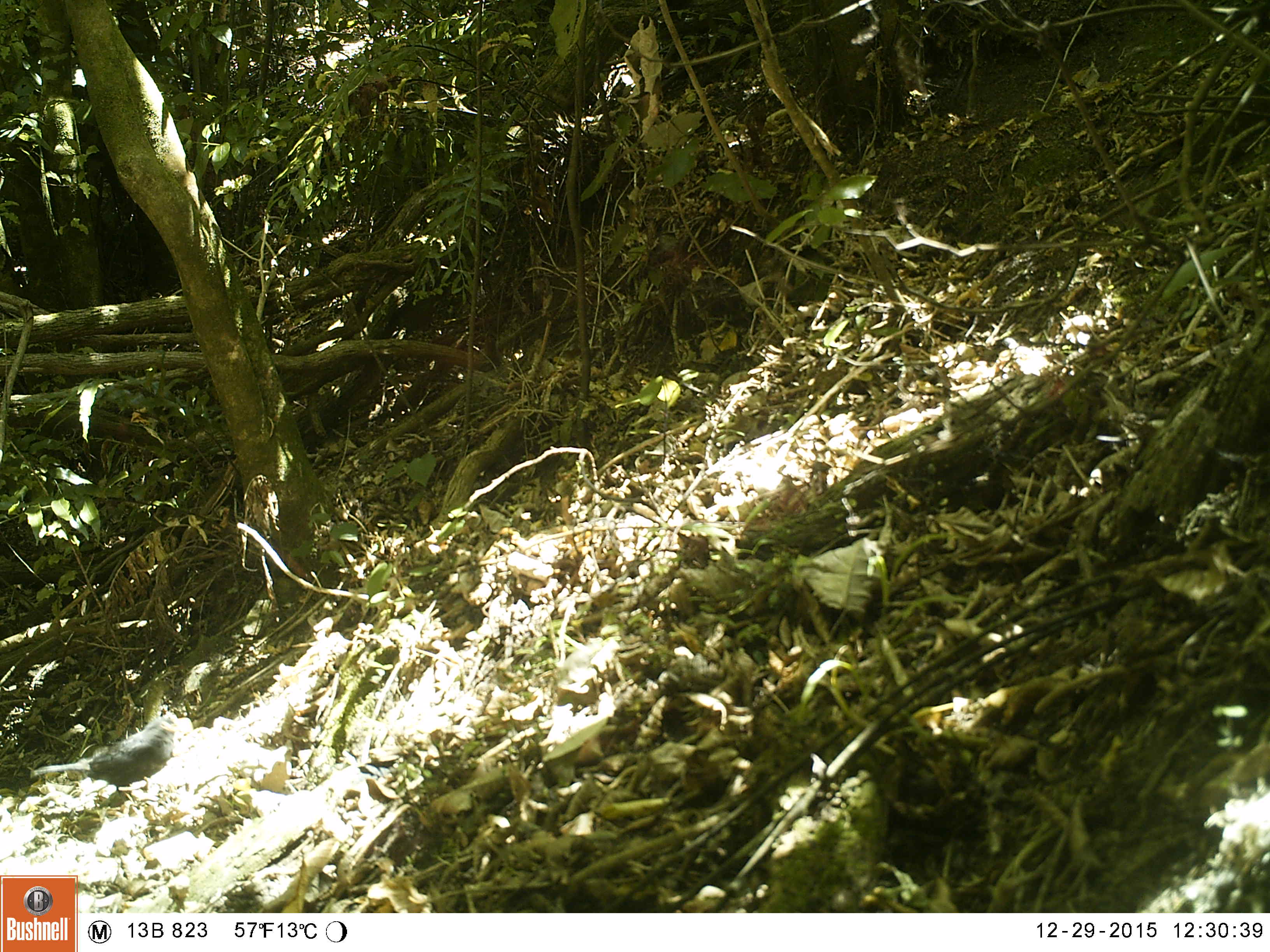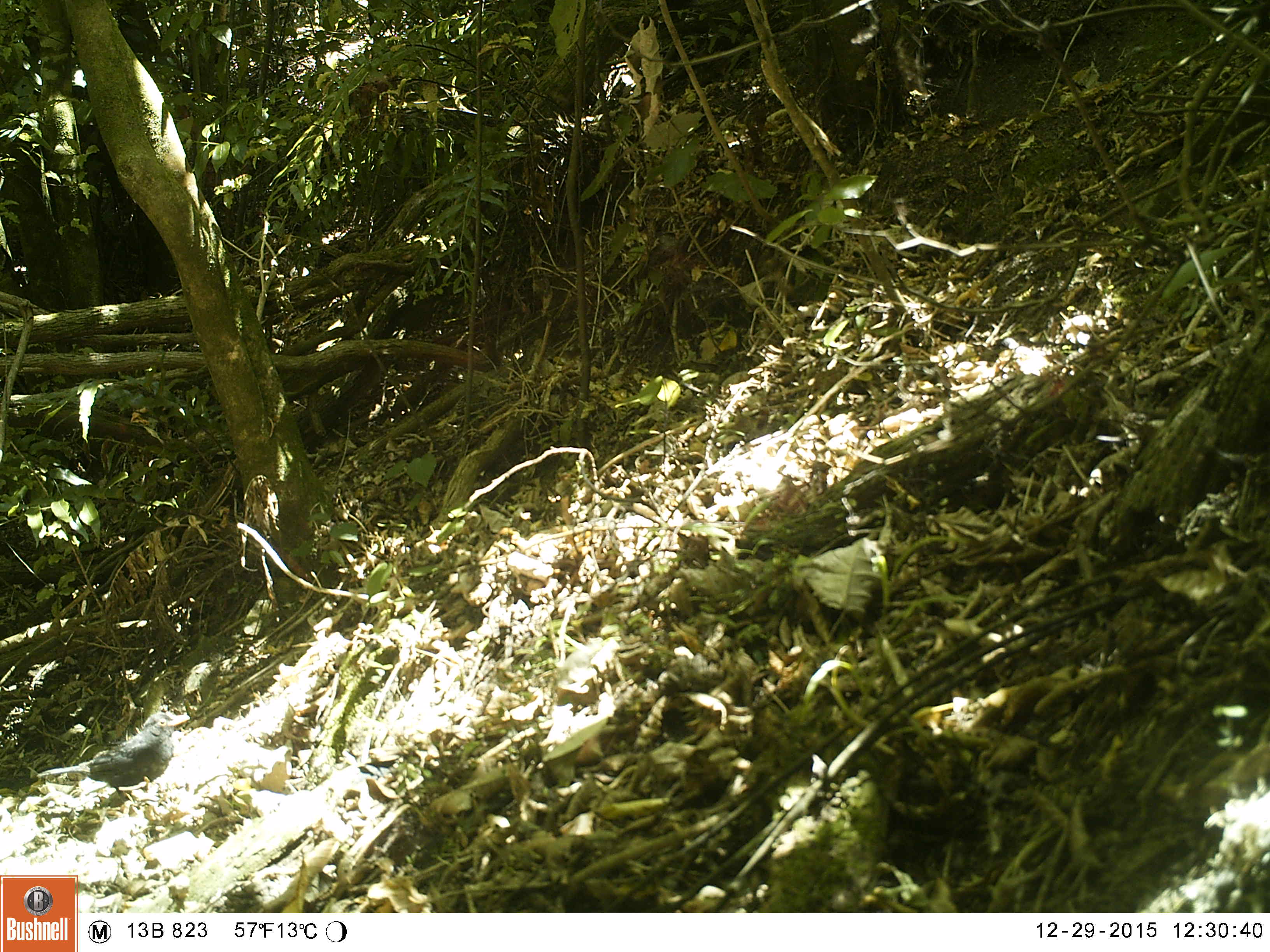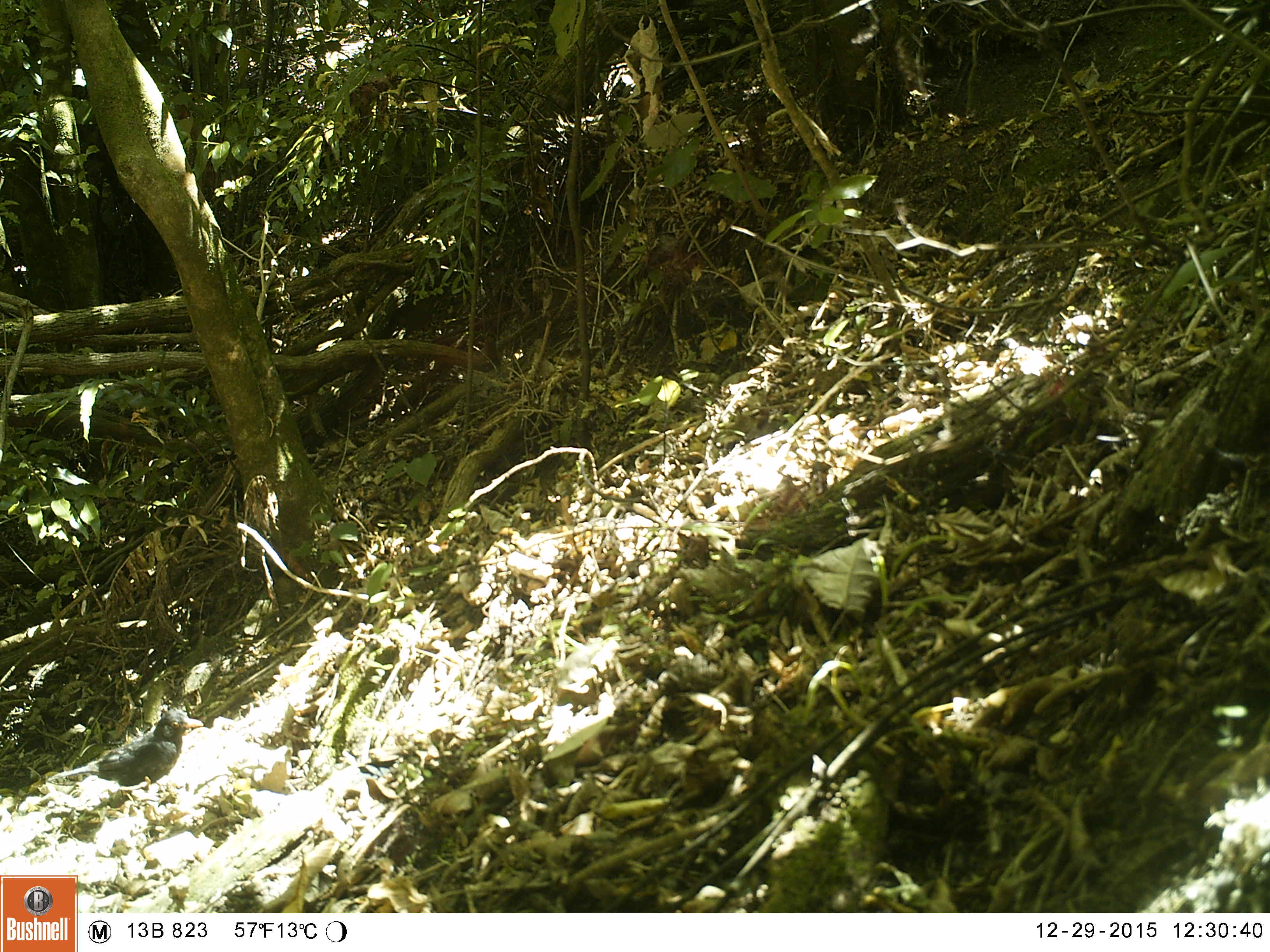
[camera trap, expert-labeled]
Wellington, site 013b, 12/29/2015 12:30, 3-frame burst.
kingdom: Animalia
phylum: Chordata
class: Aves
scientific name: Aves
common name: bird